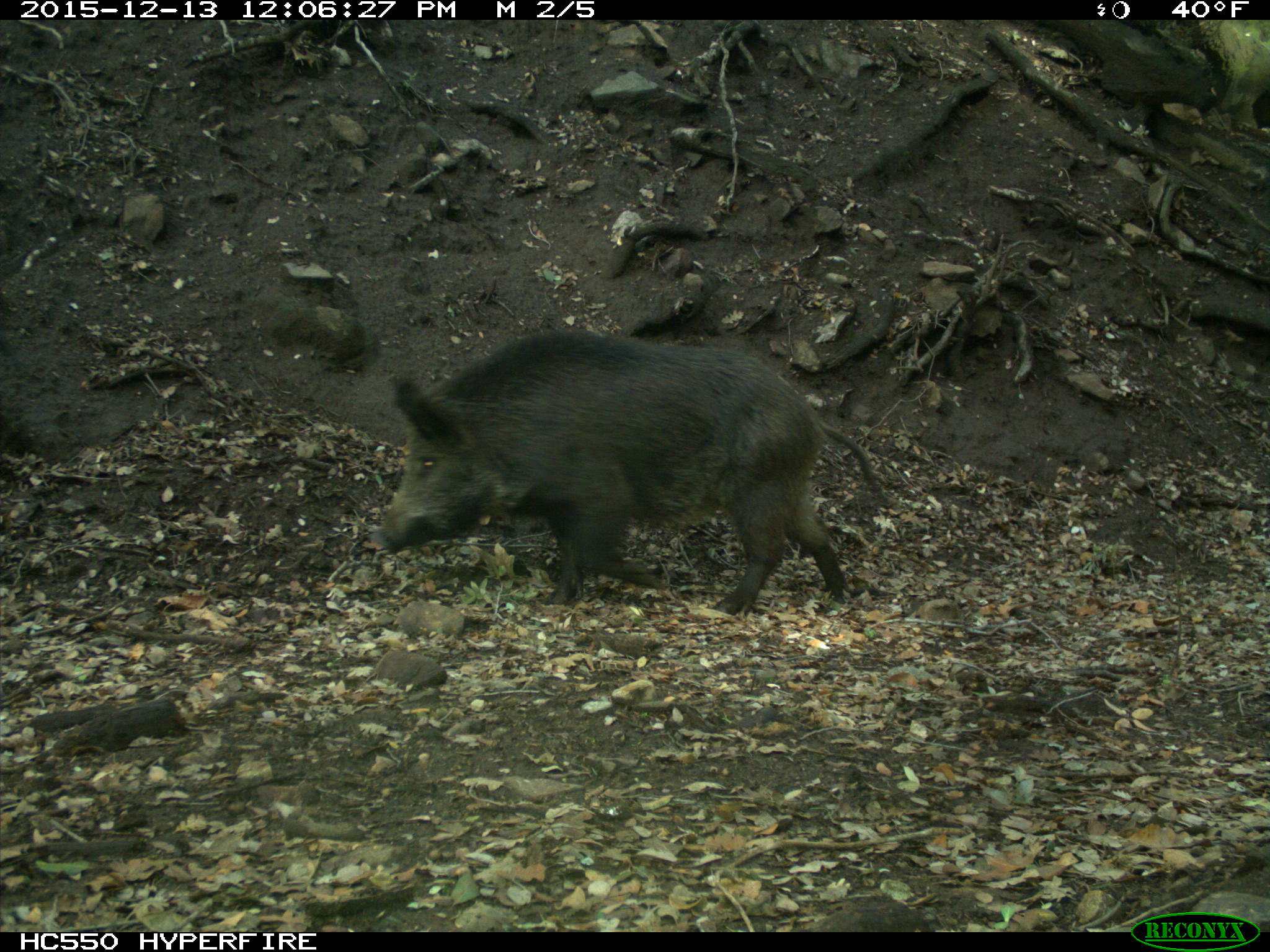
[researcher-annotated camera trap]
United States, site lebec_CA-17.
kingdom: Animalia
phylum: Chordata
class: Mammalia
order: Artiodactyla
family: Suidae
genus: Sus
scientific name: Sus scrofa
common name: wild boar